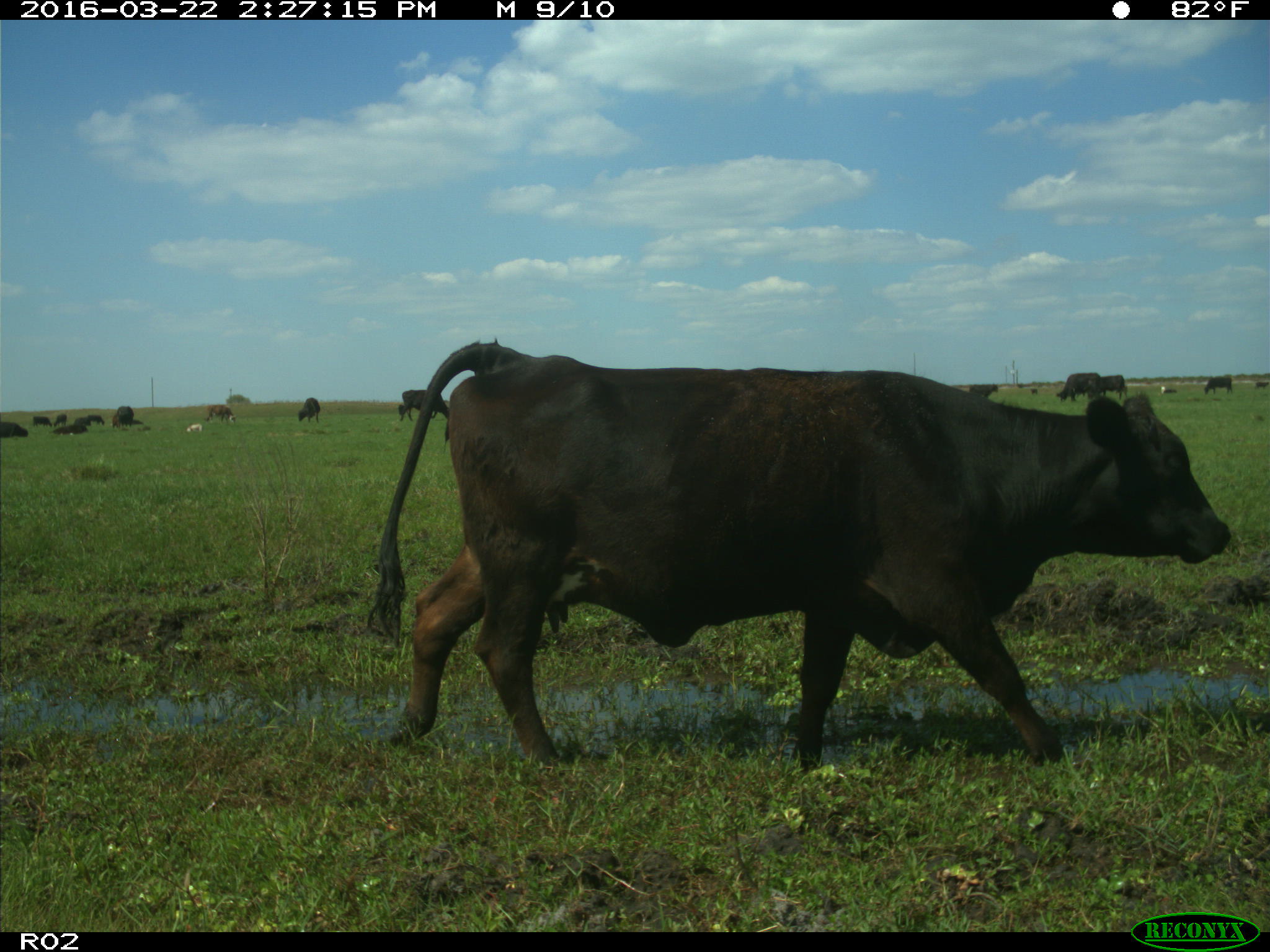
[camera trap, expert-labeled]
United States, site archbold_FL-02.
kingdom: Animalia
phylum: Chordata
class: Mammalia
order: Artiodactyla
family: Bovidae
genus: Bos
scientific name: Bos taurus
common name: domestic cow